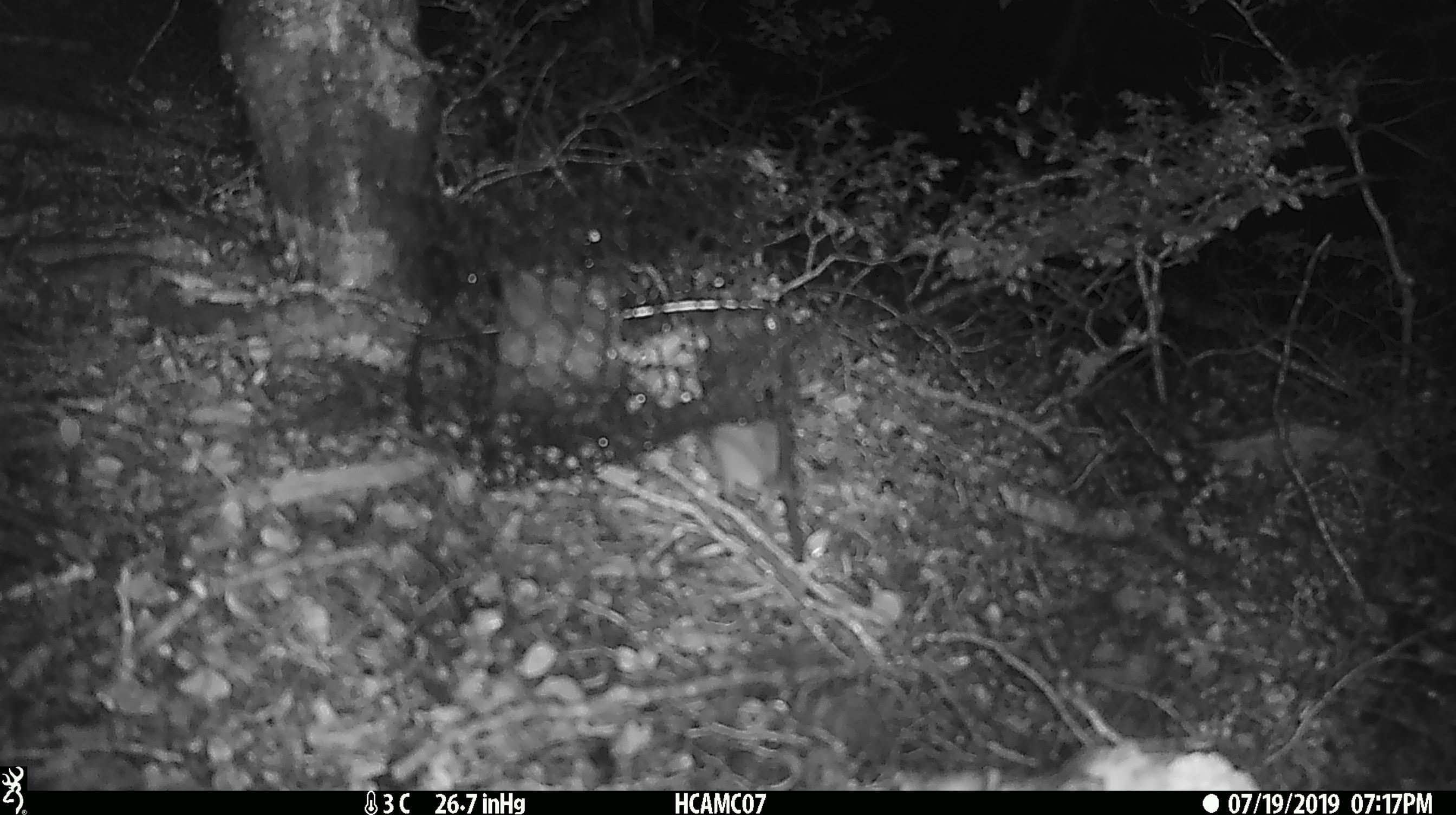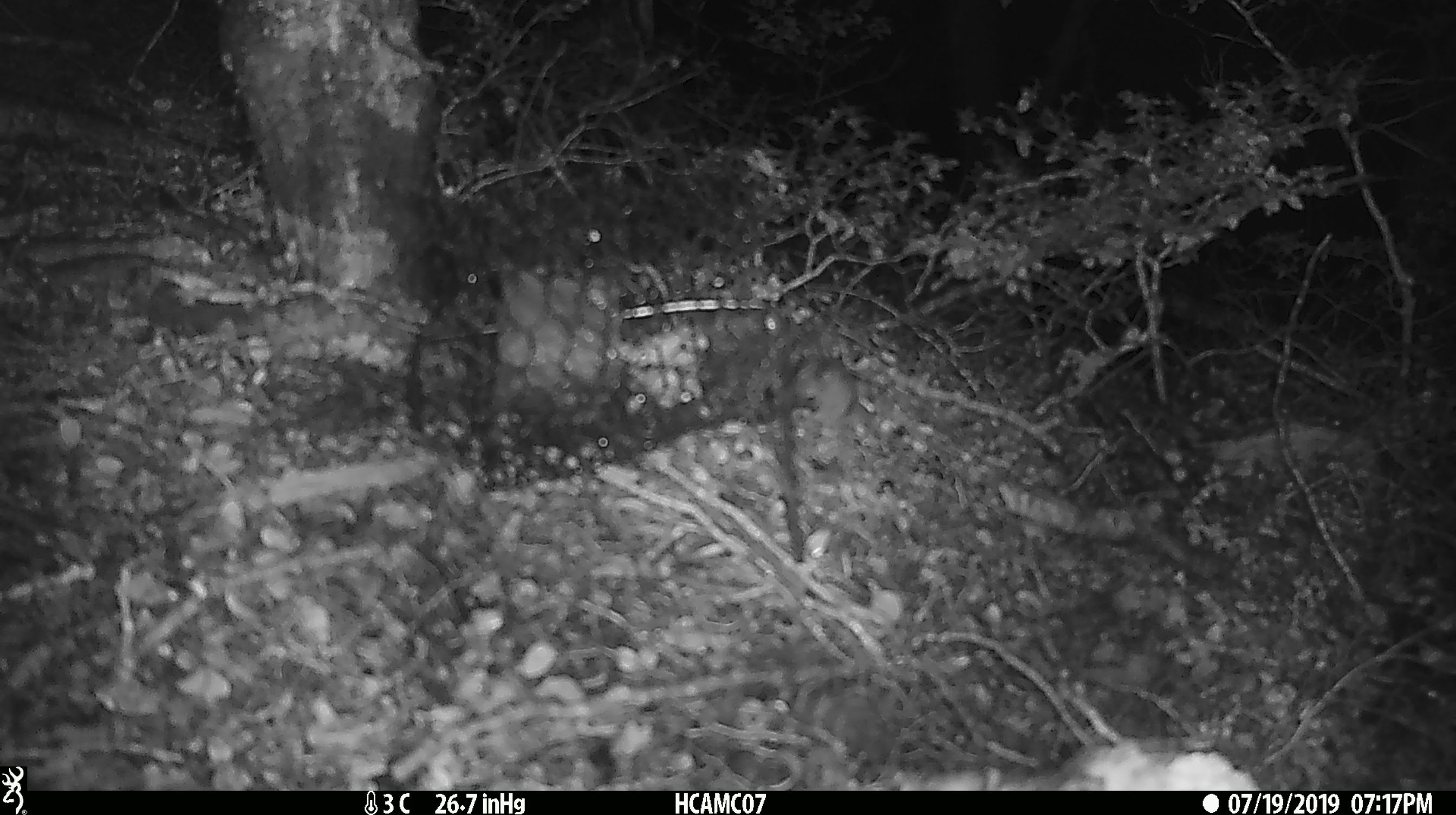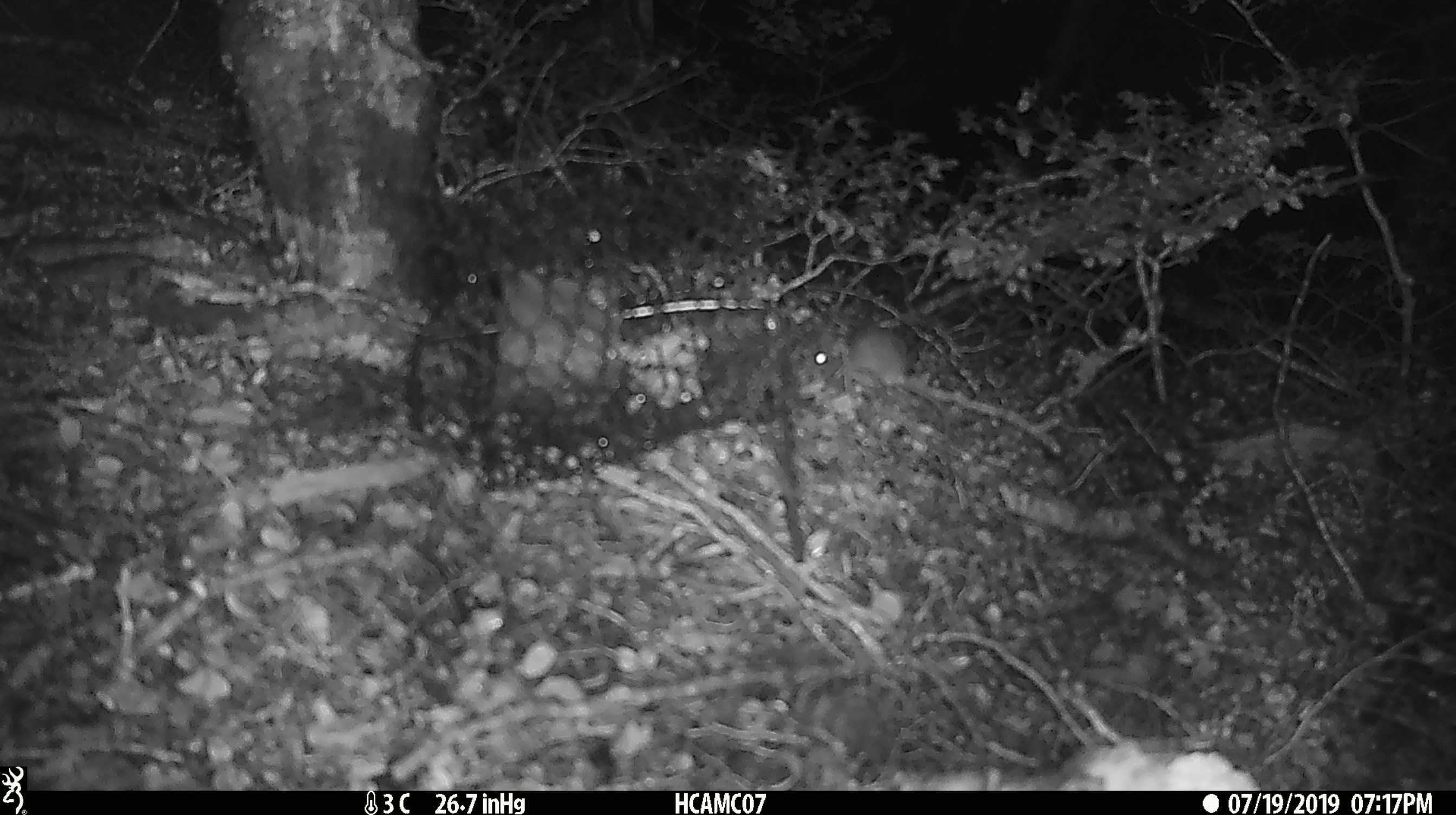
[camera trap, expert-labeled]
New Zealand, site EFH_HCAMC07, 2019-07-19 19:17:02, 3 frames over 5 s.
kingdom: Animalia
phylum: Chordata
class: Mammalia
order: Rodentia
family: Muridae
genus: Mus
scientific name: Mus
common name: mouse